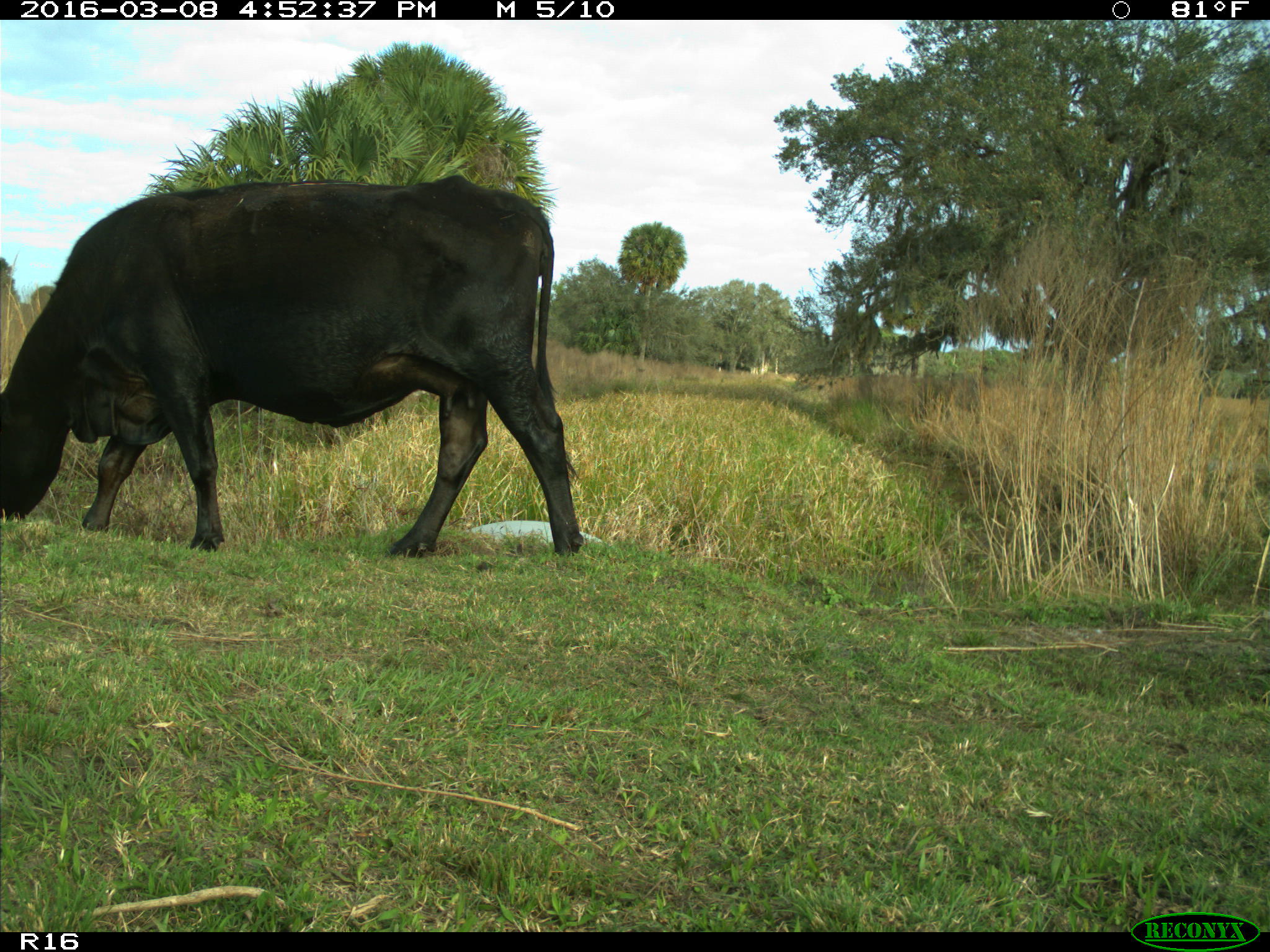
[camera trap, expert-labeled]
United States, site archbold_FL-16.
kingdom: Animalia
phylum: Chordata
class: Mammalia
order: Artiodactyla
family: Bovidae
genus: Bos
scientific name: Bos taurus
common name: domestic cow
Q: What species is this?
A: Bos taurus (domestic cow).